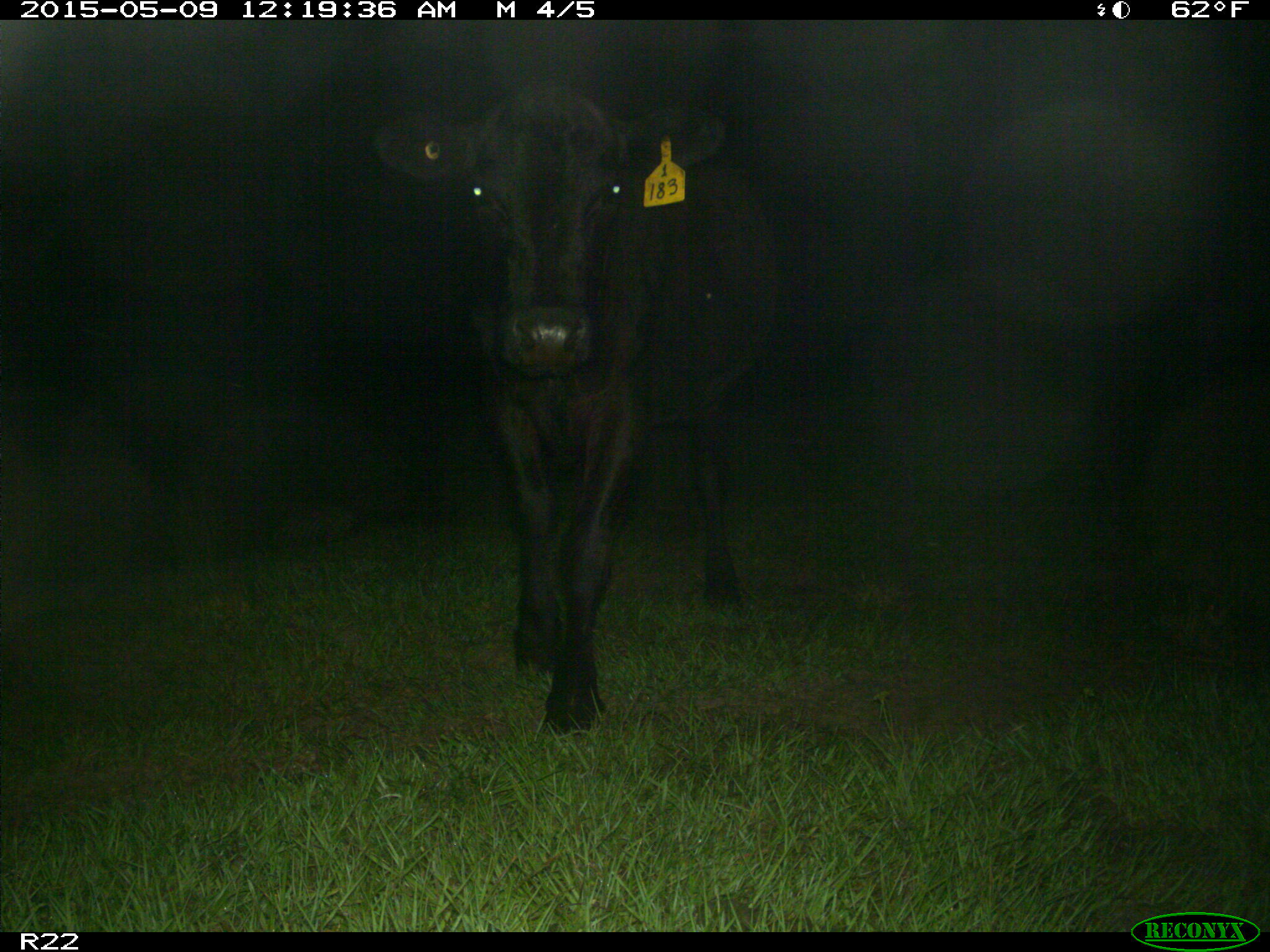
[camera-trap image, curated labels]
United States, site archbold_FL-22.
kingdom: Animalia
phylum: Chordata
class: Mammalia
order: Artiodactyla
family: Bovidae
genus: Bos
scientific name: Bos taurus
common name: domestic cow